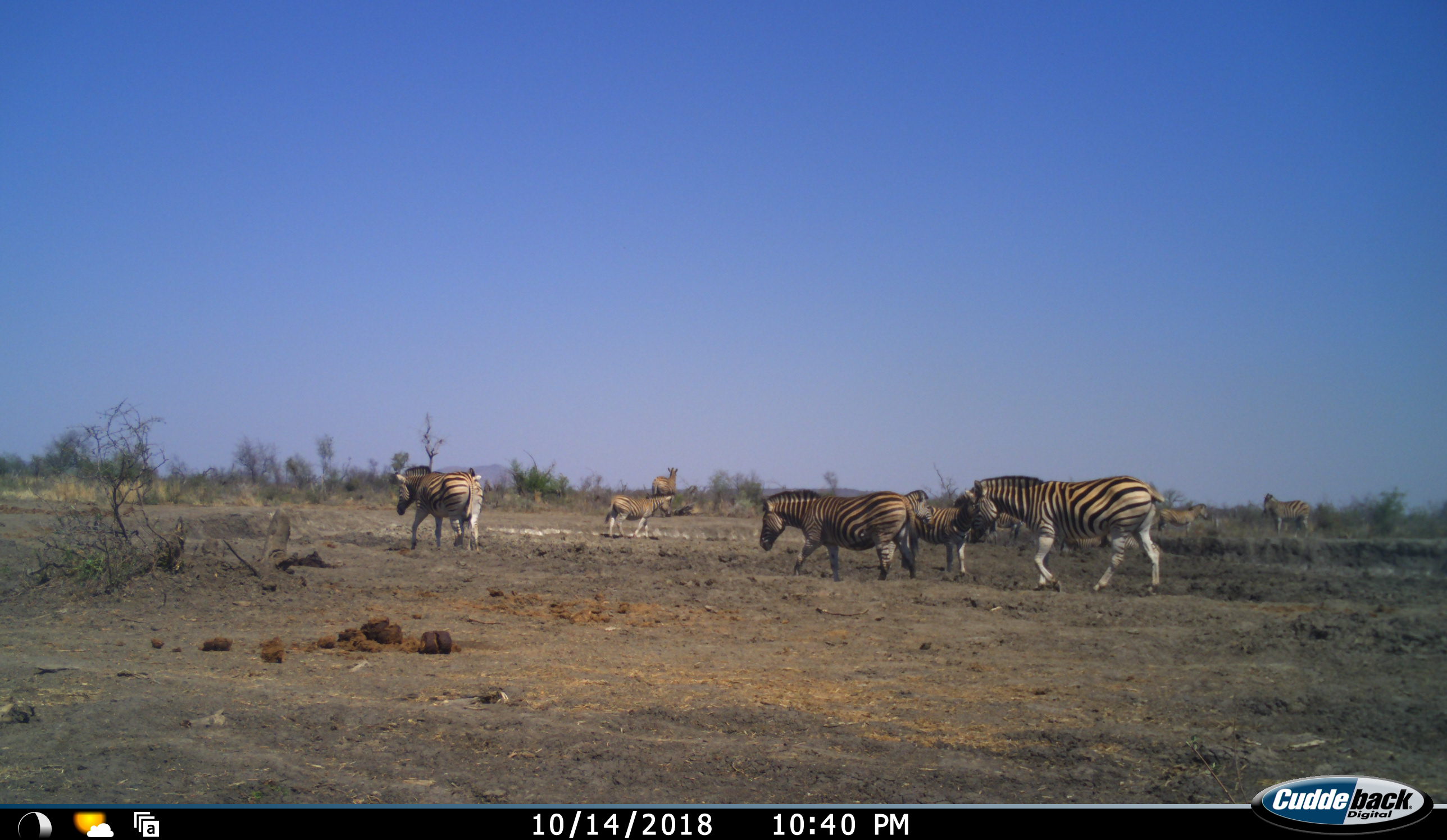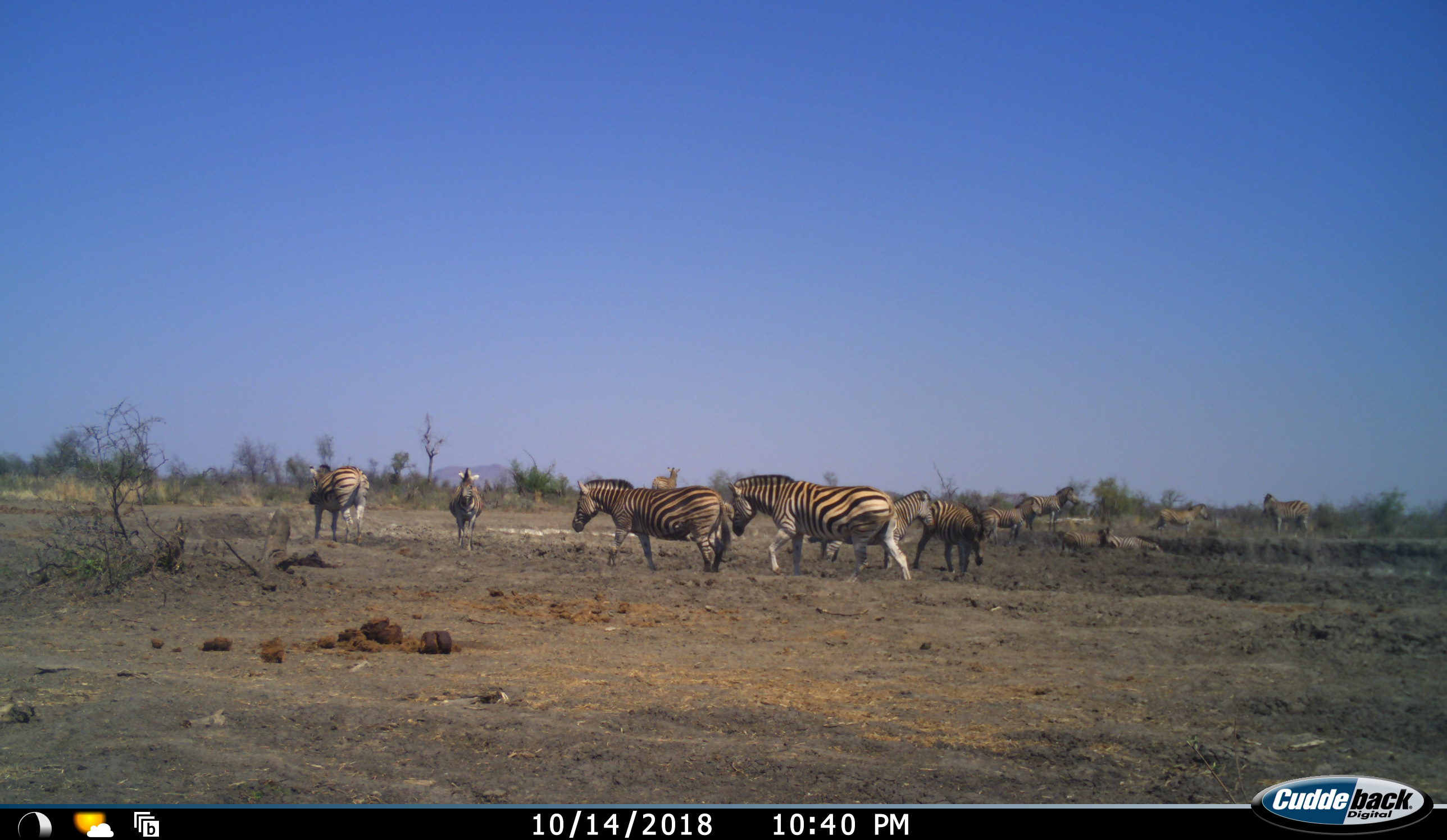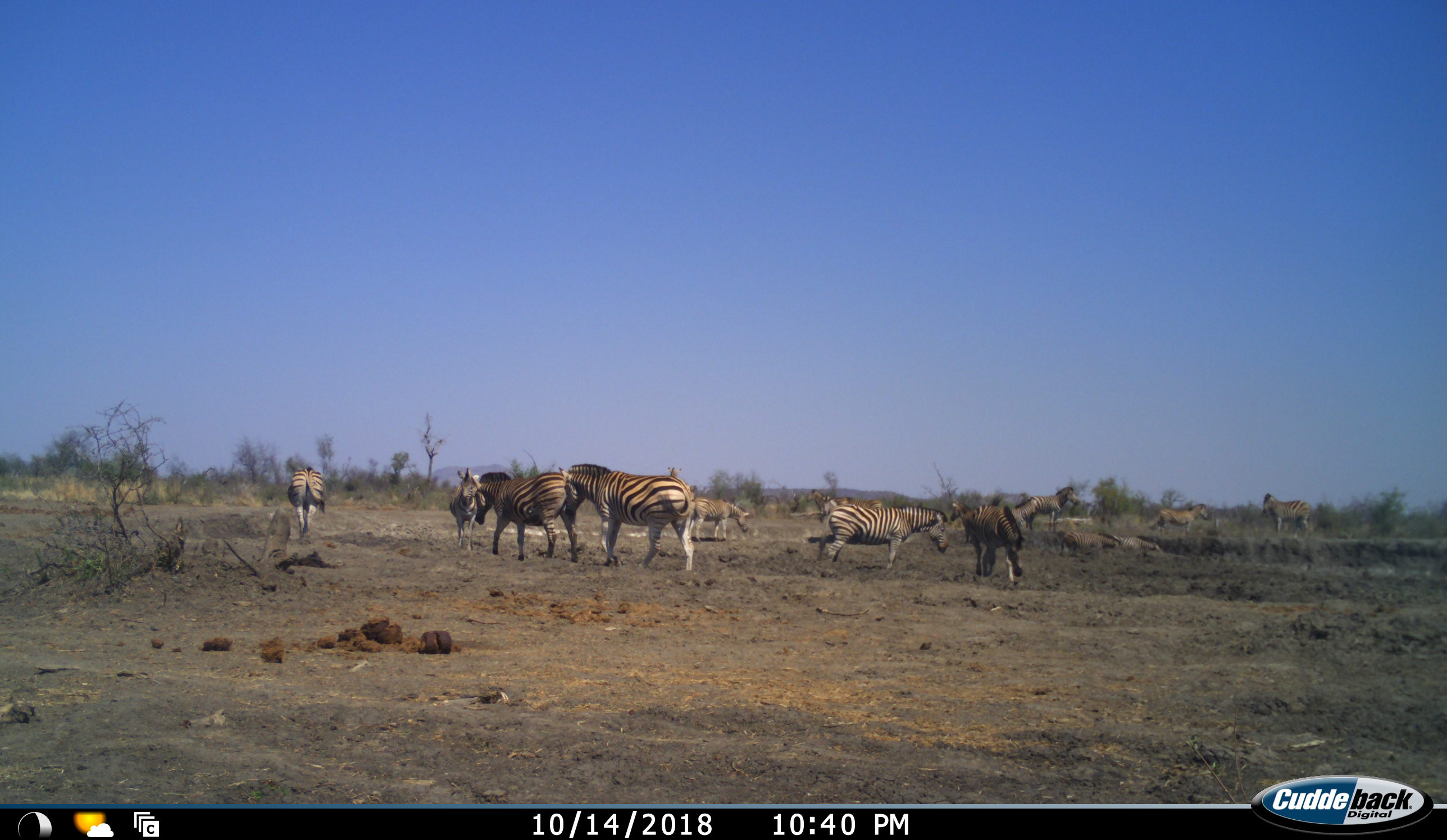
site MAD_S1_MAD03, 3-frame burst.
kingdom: Animalia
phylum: Chordata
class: Mammalia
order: Perissodactyla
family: Equidae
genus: Equus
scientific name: Equus quagga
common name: plains zebra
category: zebraplains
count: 11-50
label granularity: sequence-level